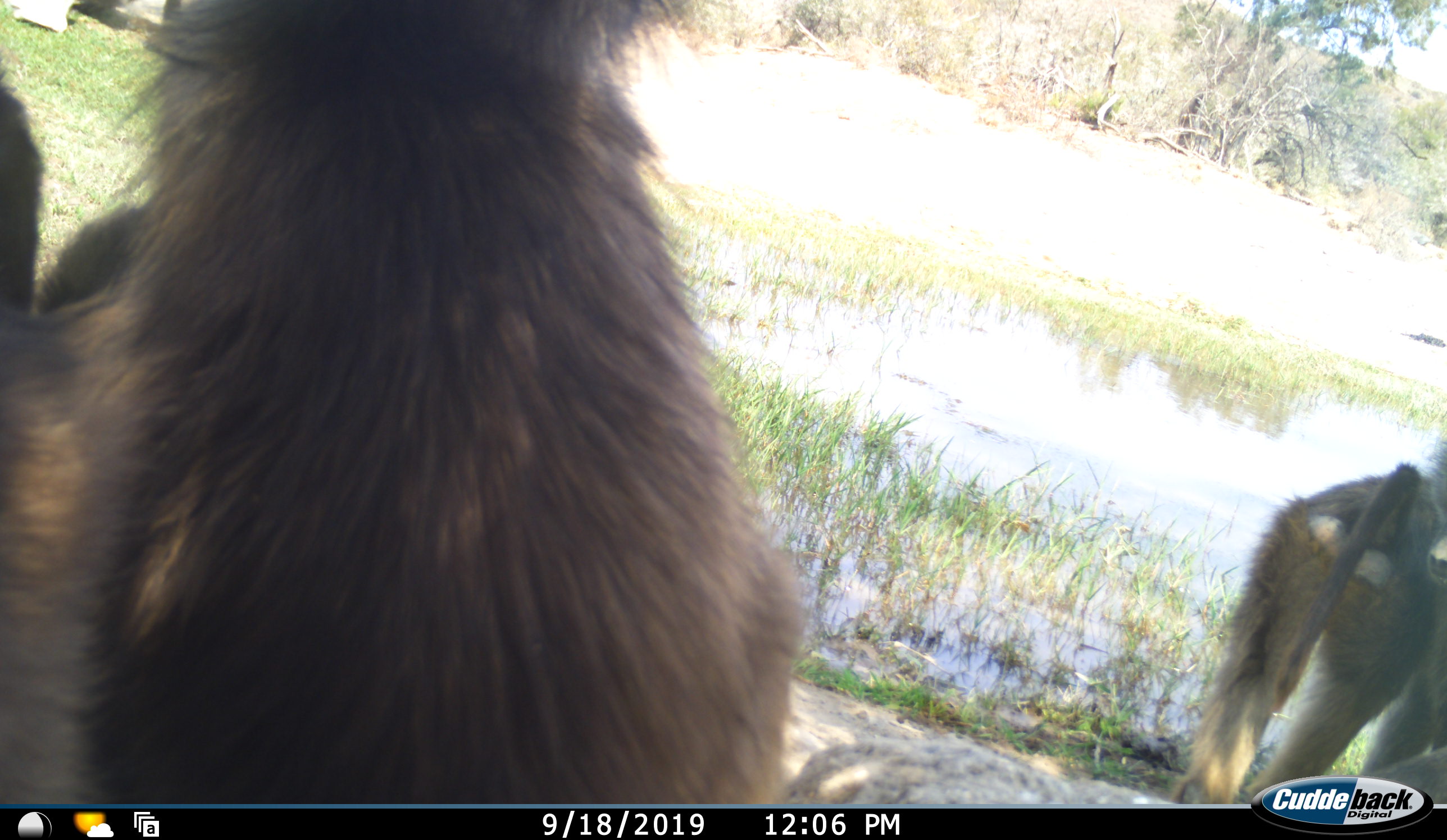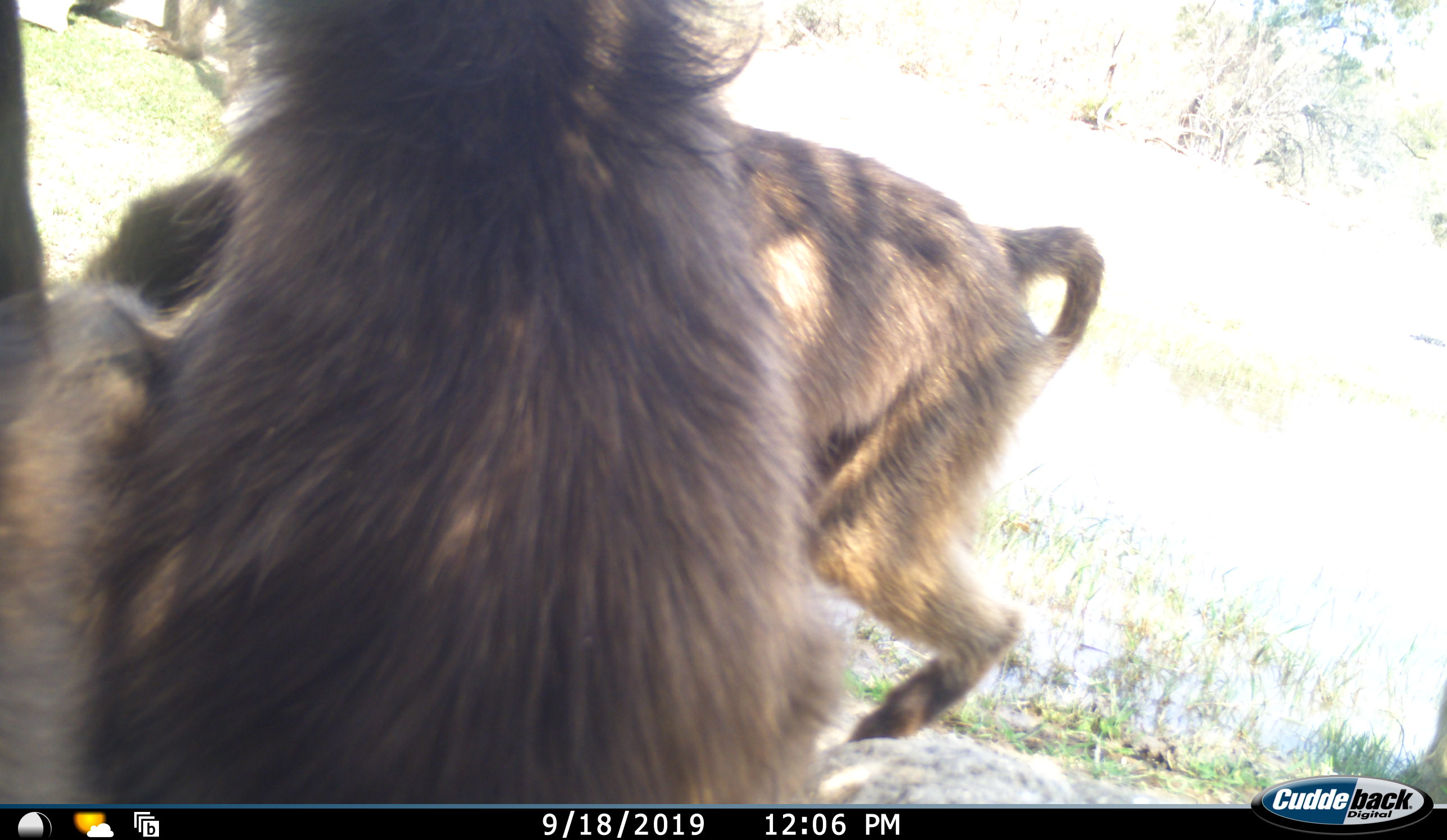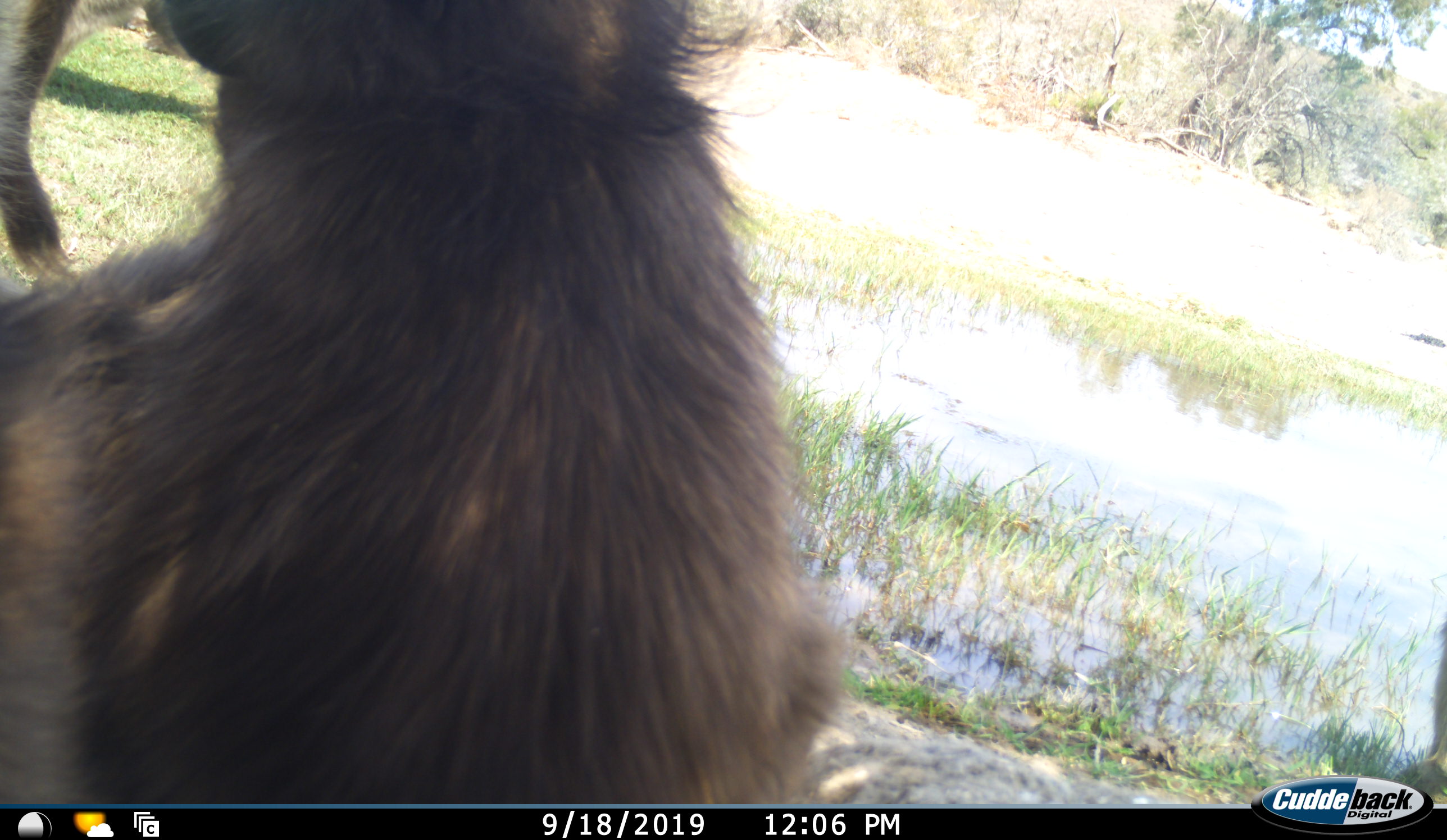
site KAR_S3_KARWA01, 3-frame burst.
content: unidentified animal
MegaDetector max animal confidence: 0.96